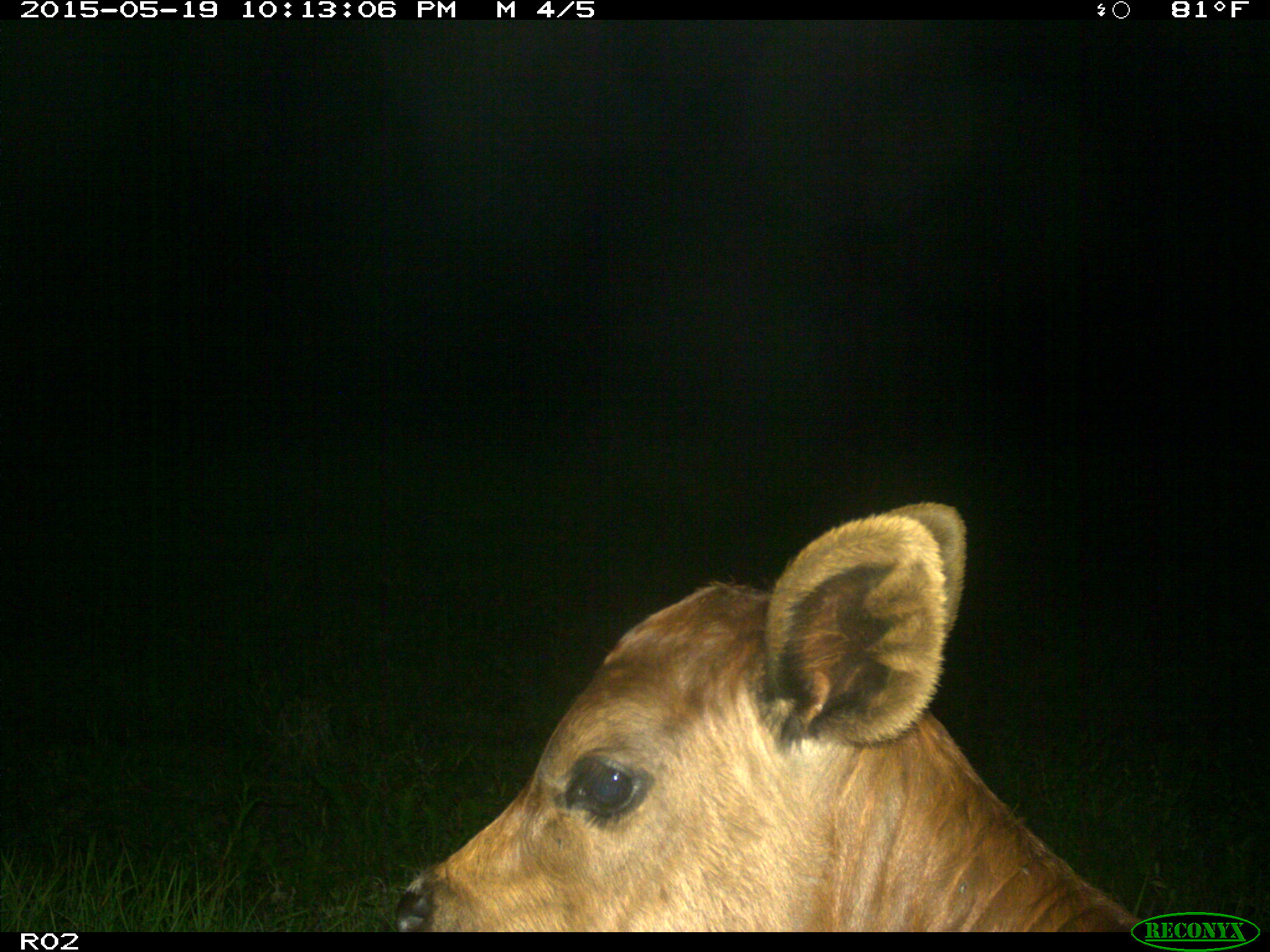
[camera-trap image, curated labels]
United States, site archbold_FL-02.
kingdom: Animalia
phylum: Chordata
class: Mammalia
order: Artiodactyla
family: Bovidae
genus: Bos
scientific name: Bos taurus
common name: domestic cow